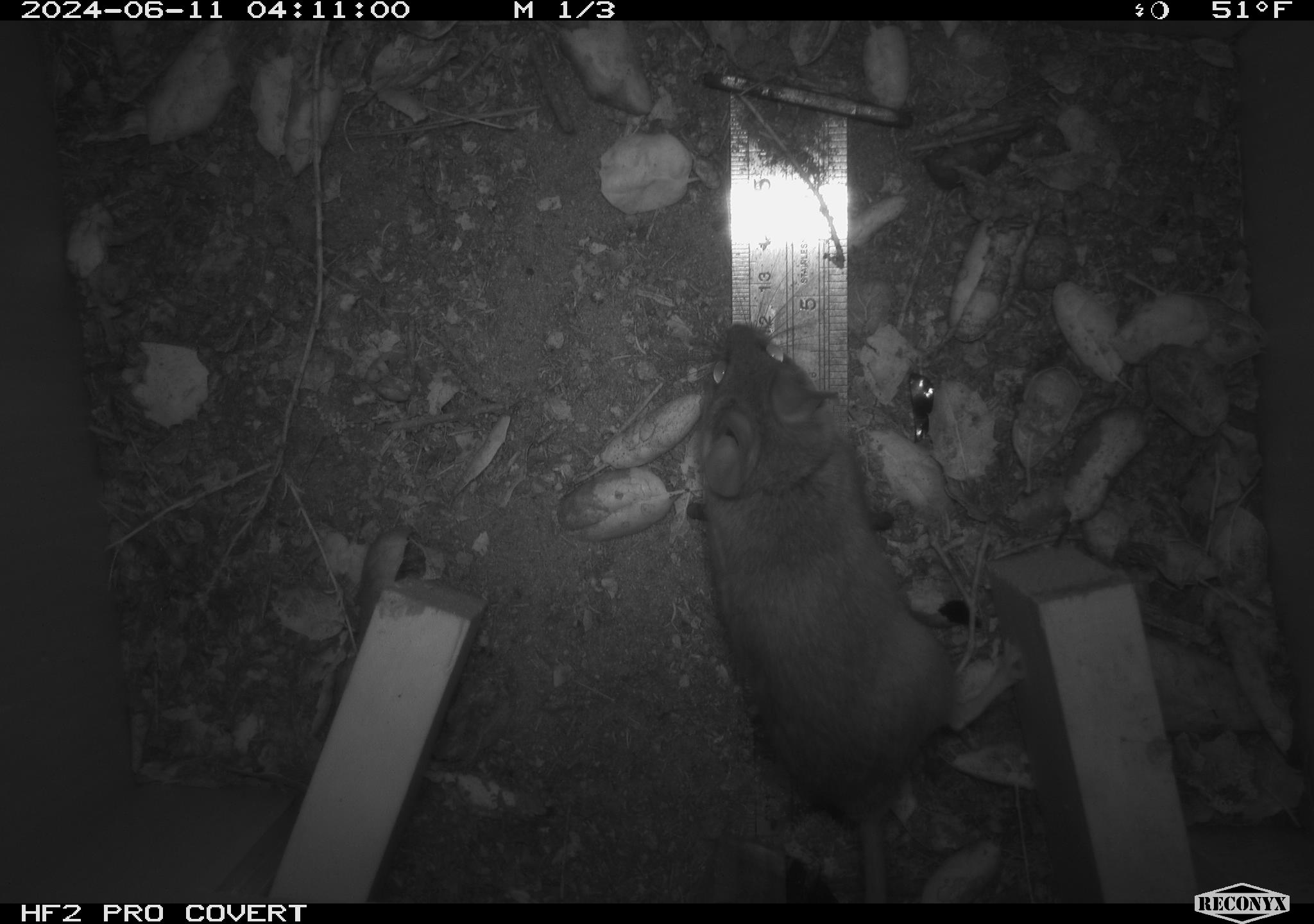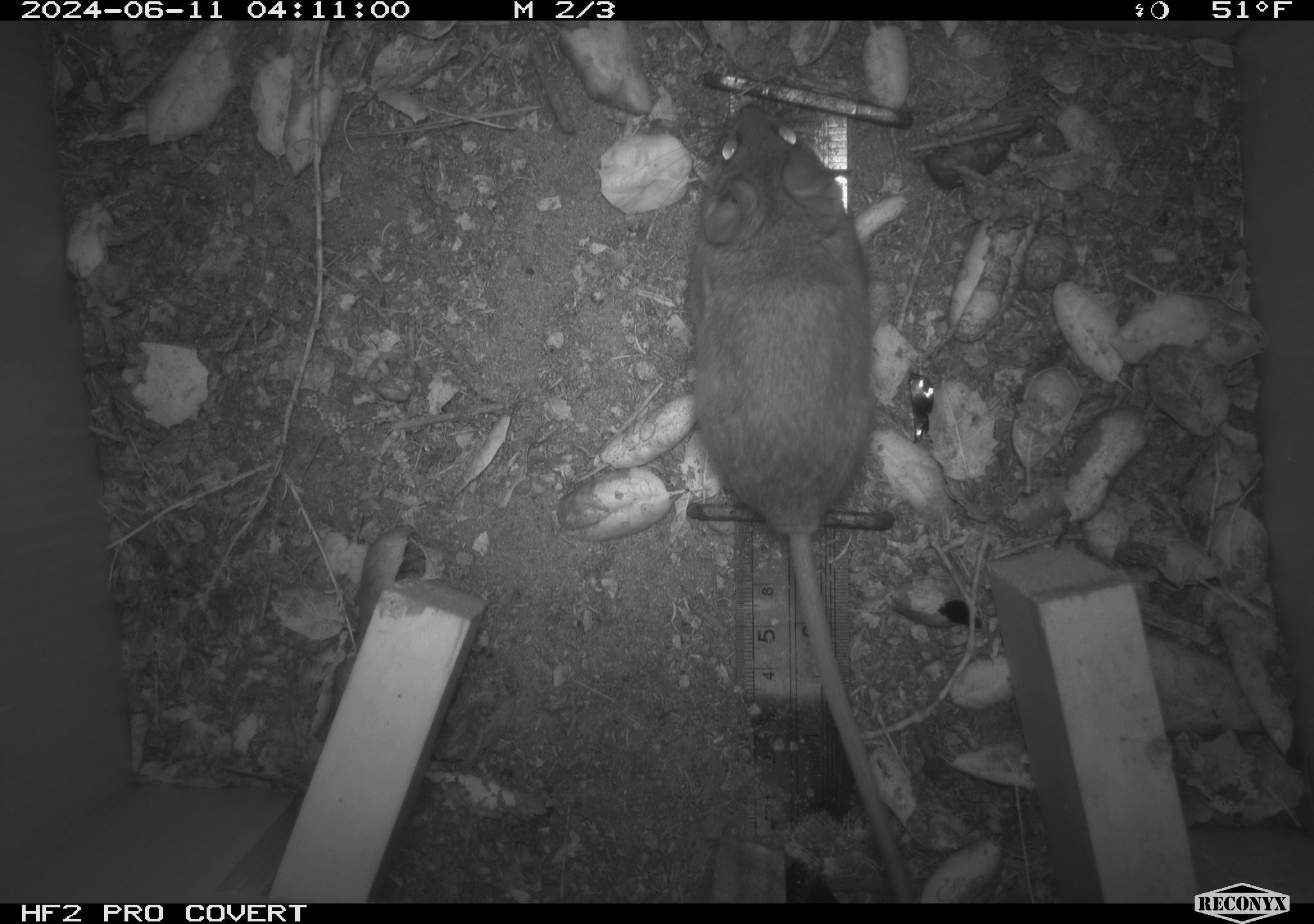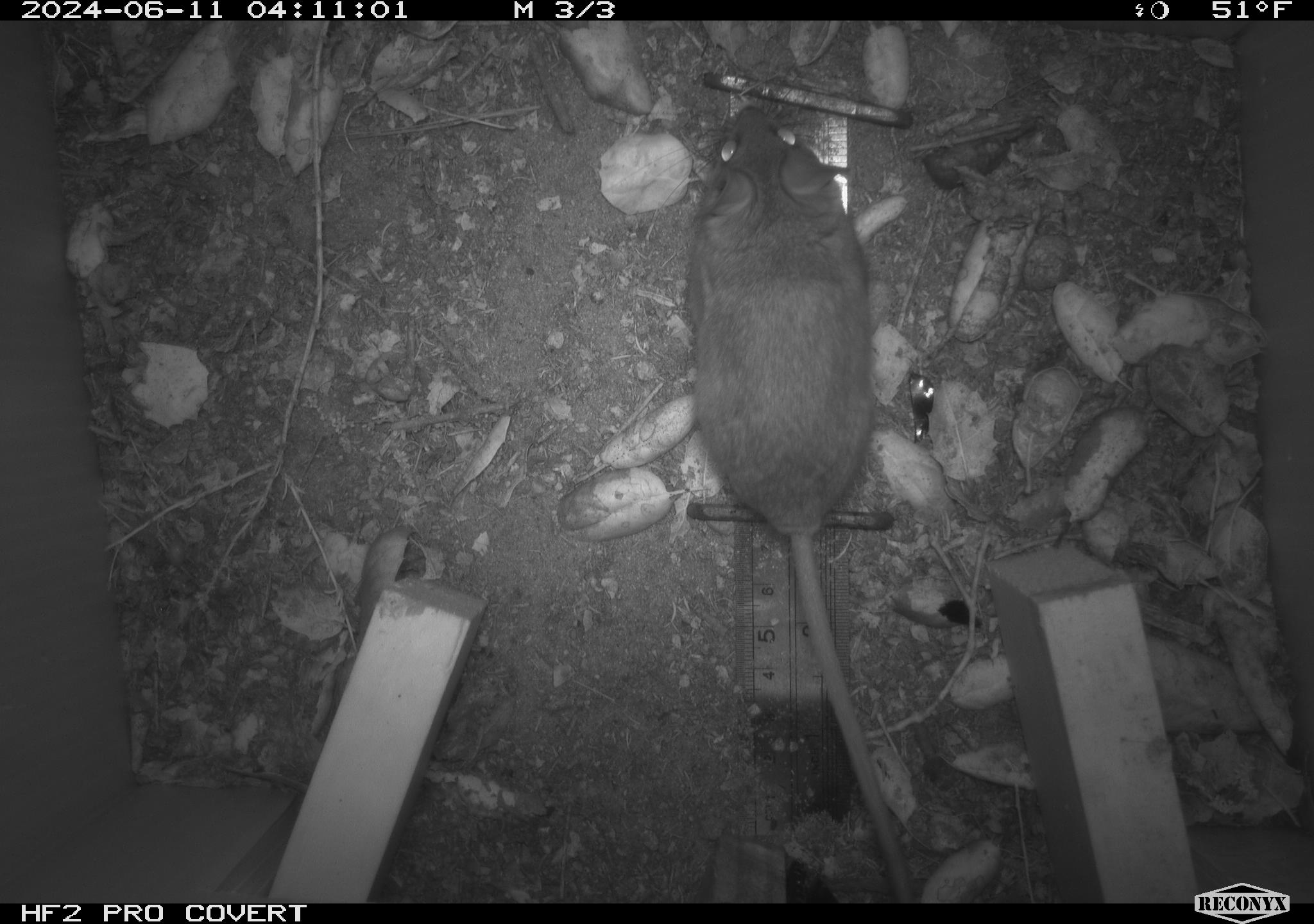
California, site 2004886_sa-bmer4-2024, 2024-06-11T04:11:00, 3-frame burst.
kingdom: Animalia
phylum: Chordata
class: Mammalia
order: Rodentia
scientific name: Rodentia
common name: woodrat or rat or mouse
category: woodrat or rat or mouse species